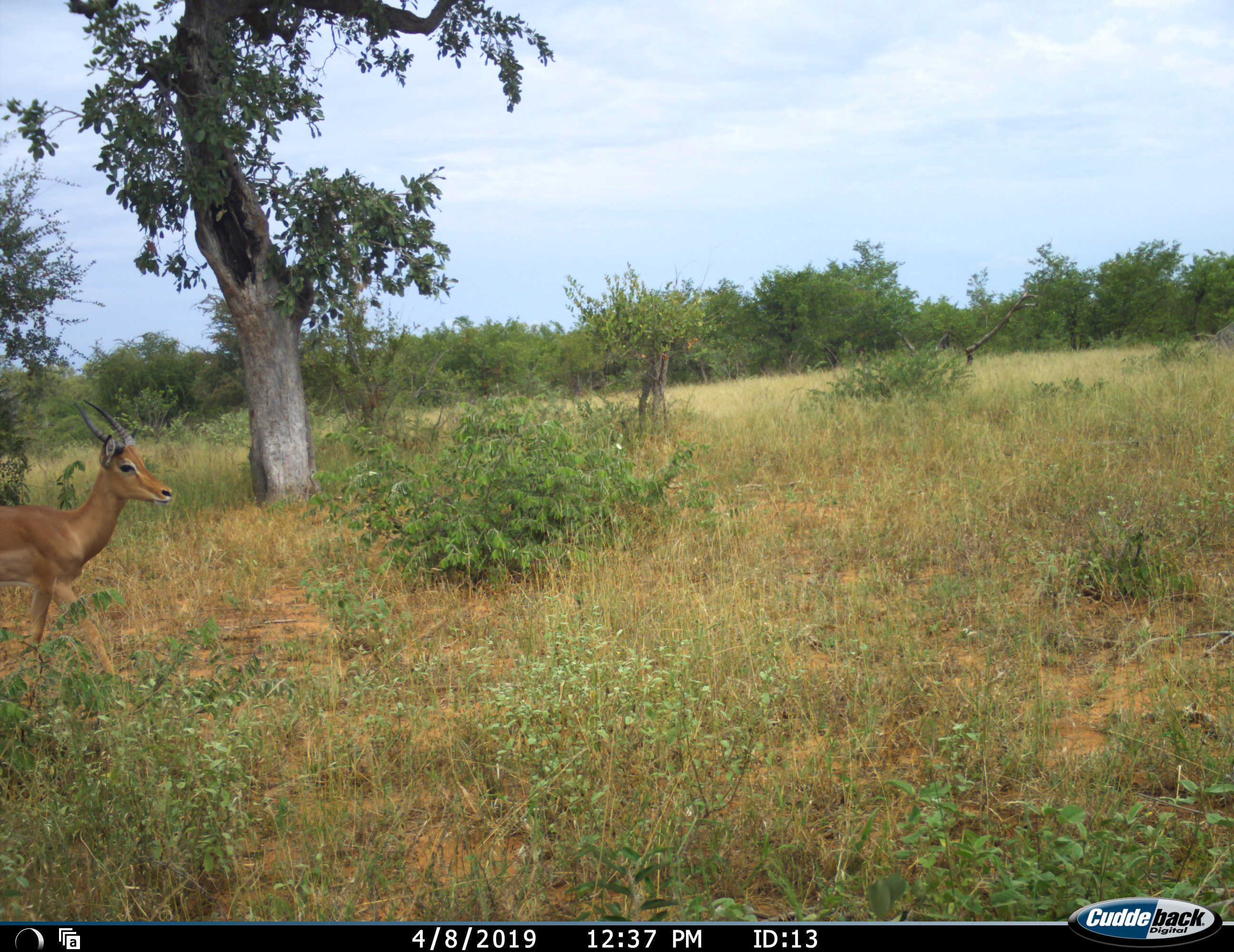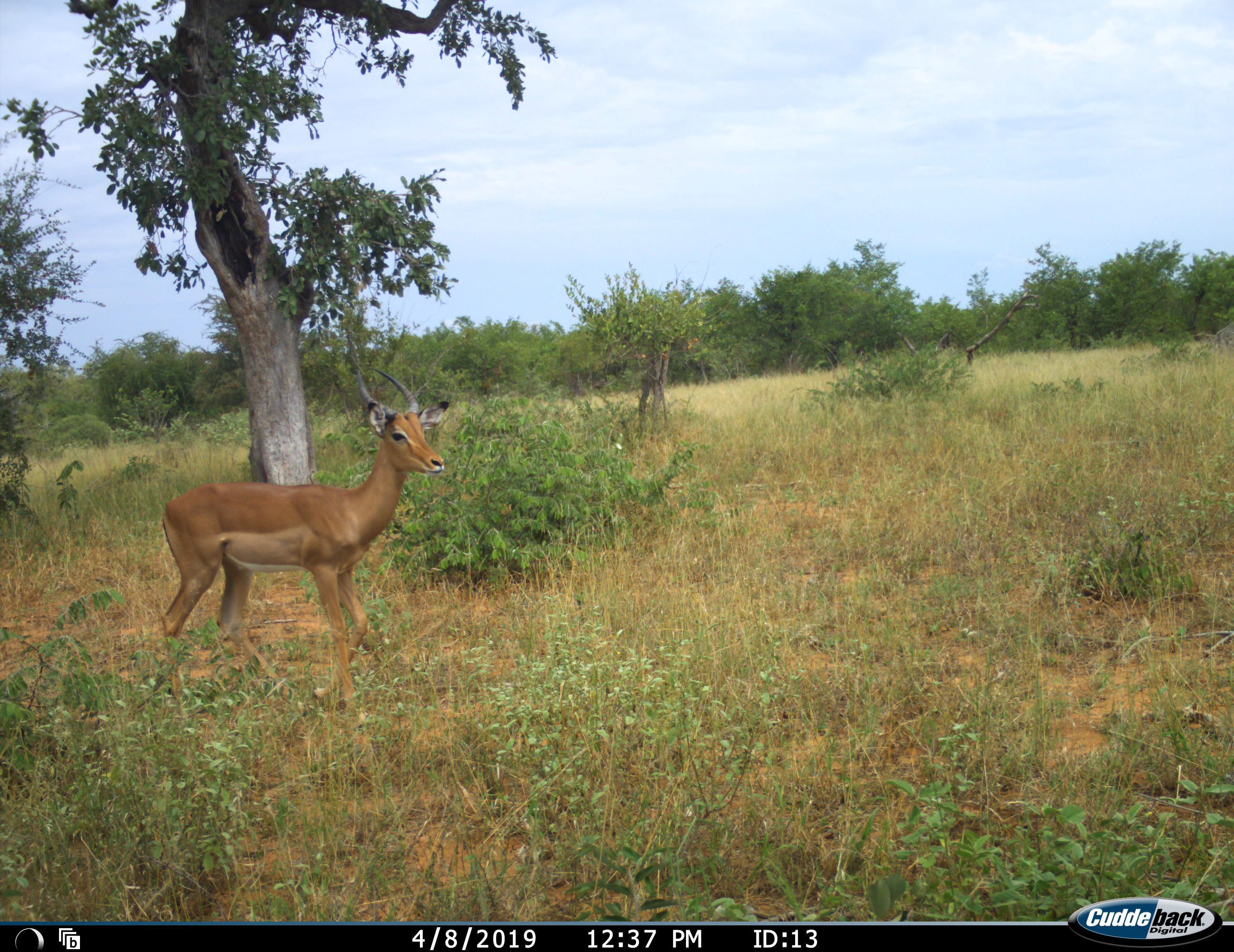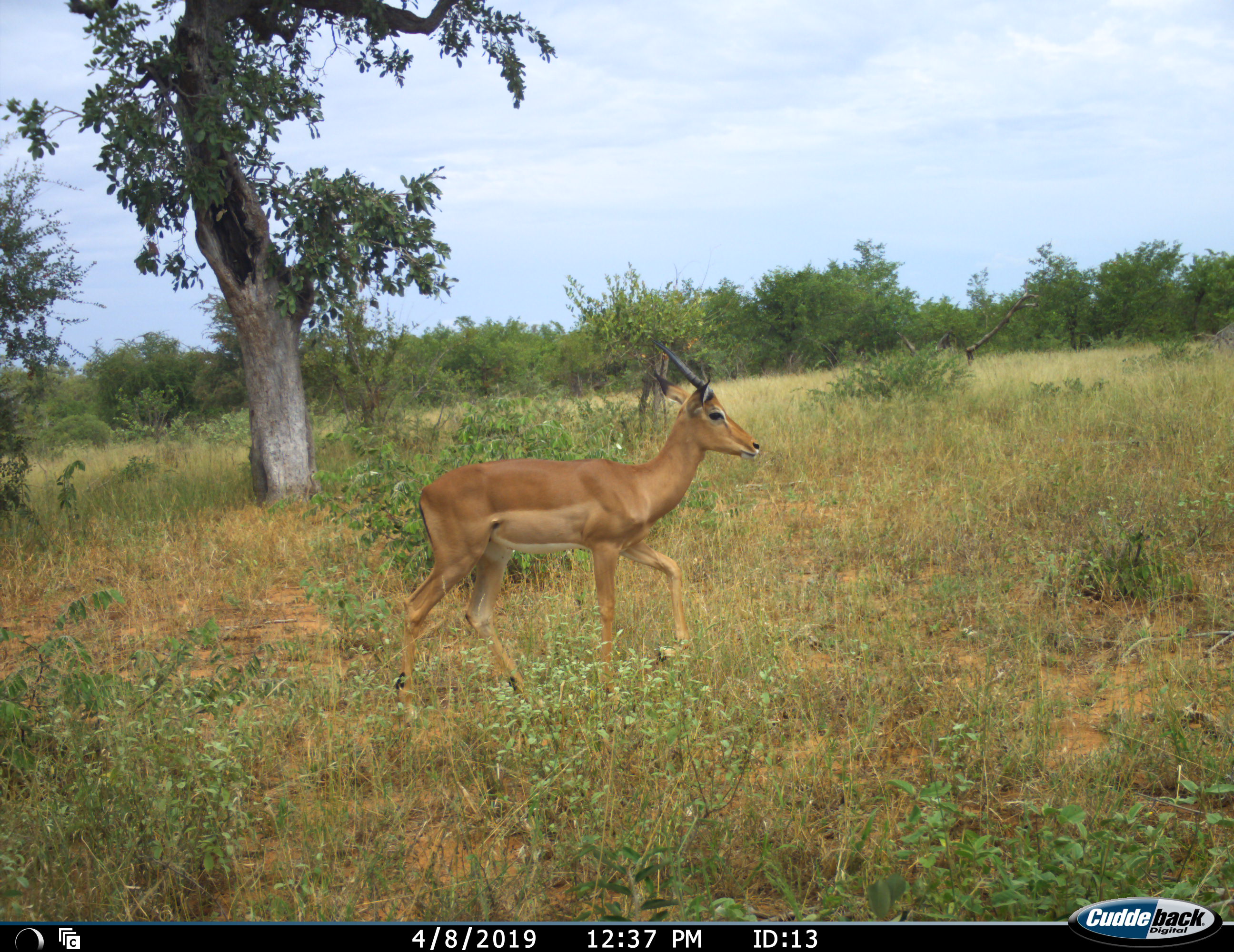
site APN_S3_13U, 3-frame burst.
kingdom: Animalia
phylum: Chordata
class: Mammalia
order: Artiodactyla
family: Bovidae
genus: Aepyceros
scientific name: Aepyceros melampus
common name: impala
Impala (Aepyceros melampus), count 1. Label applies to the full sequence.